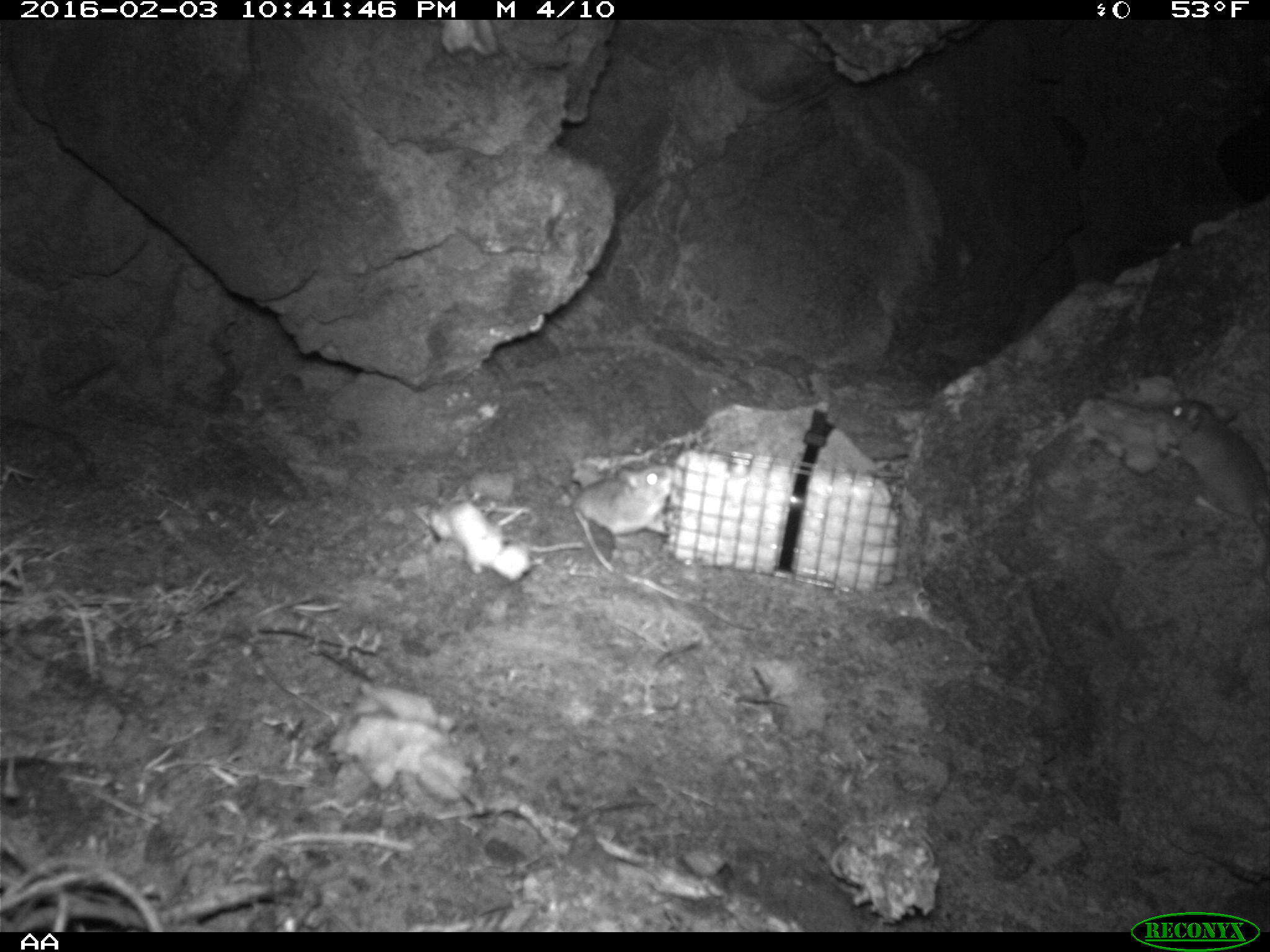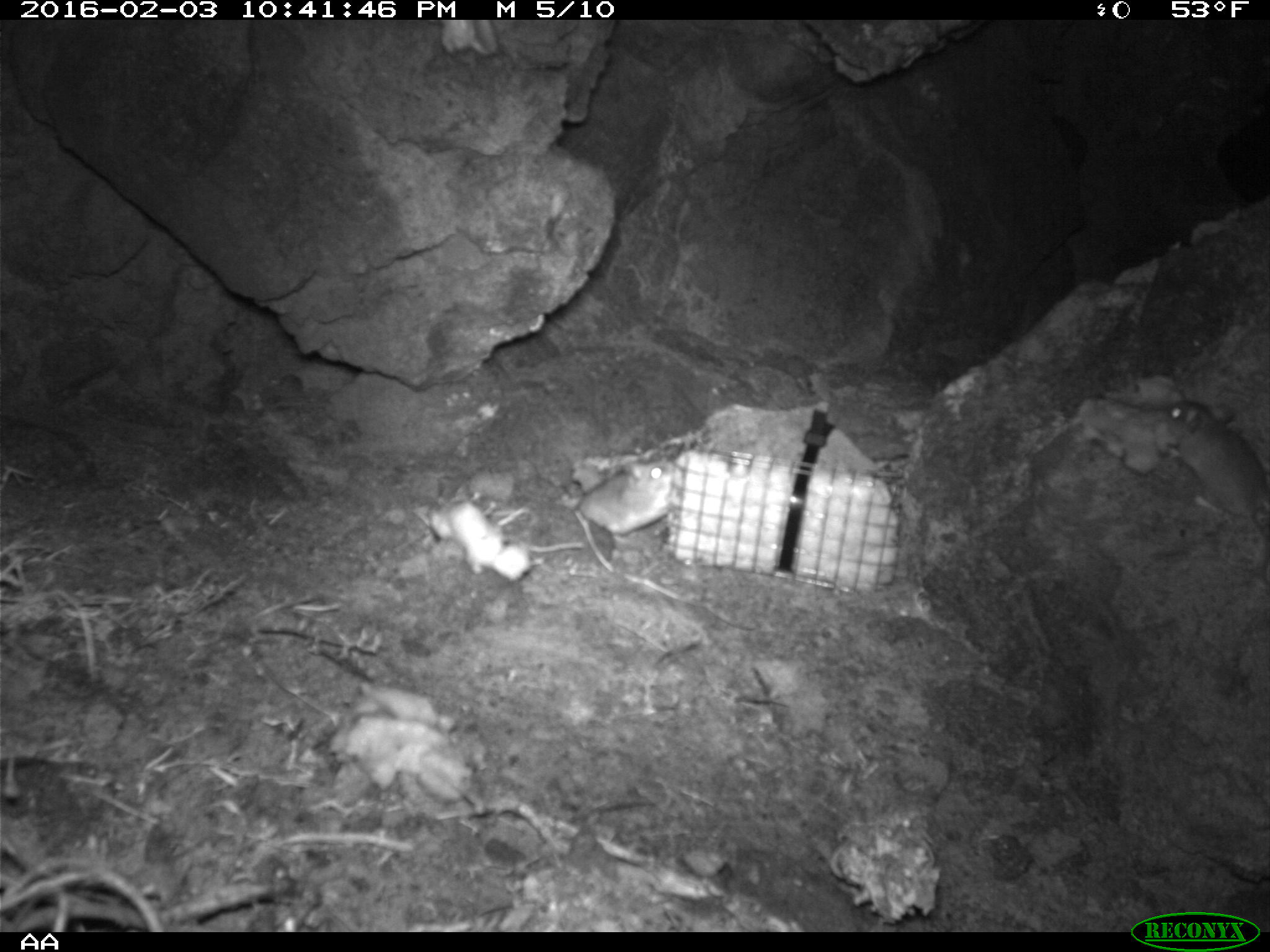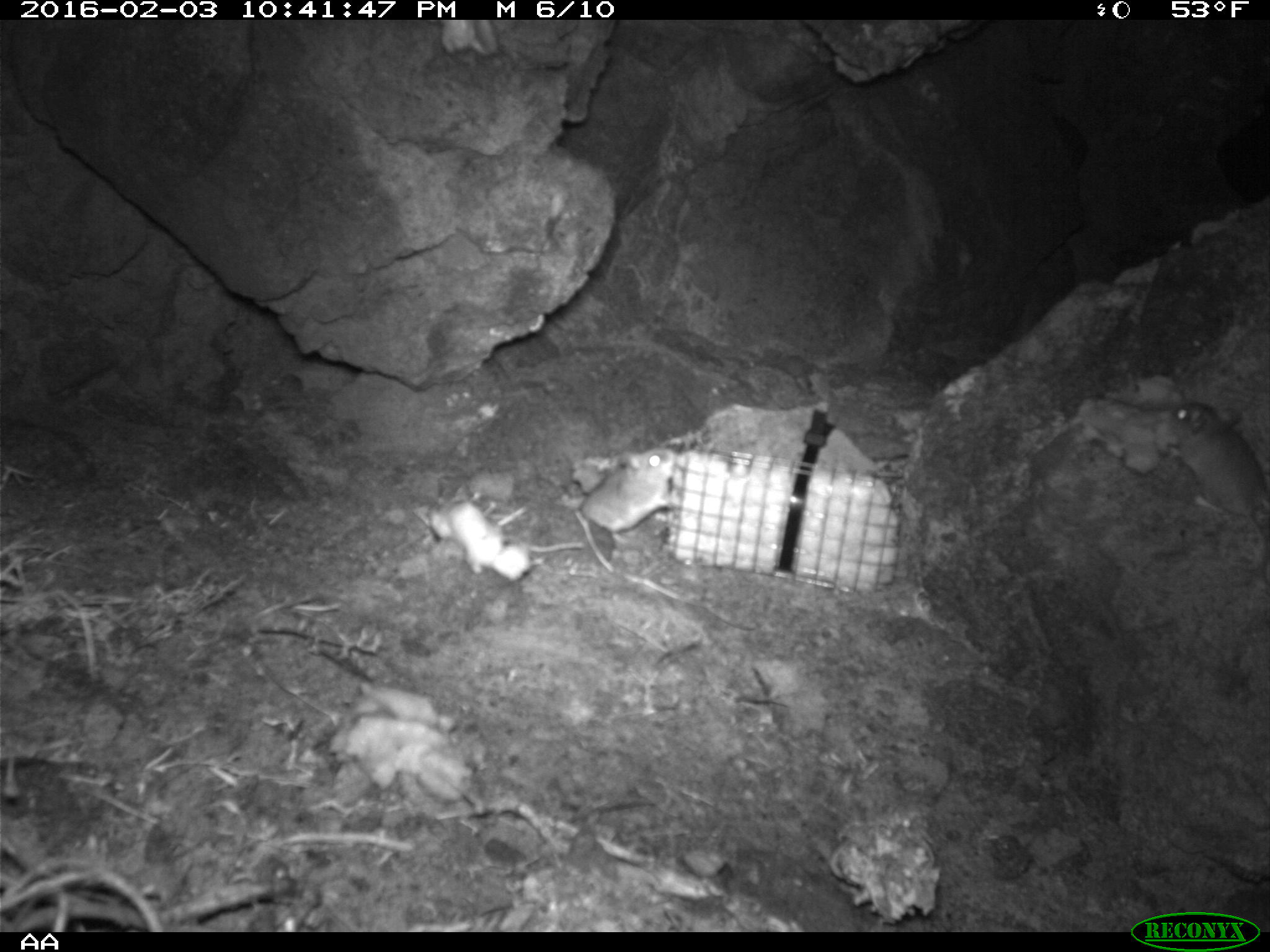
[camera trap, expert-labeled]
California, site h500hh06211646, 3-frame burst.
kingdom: Animalia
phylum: Chordata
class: Mammalia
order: Rodentia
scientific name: Rodentia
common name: rodent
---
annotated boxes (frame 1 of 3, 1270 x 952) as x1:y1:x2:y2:
rodent: 1160:399:1269:586; 569:462:673:535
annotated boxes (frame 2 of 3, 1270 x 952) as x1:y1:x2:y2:
rodent: 1156:397:1269:542; 577:461:680:545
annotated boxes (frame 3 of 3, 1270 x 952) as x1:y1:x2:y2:
rodent: 1167:400:1269:518; 579:446:682:542